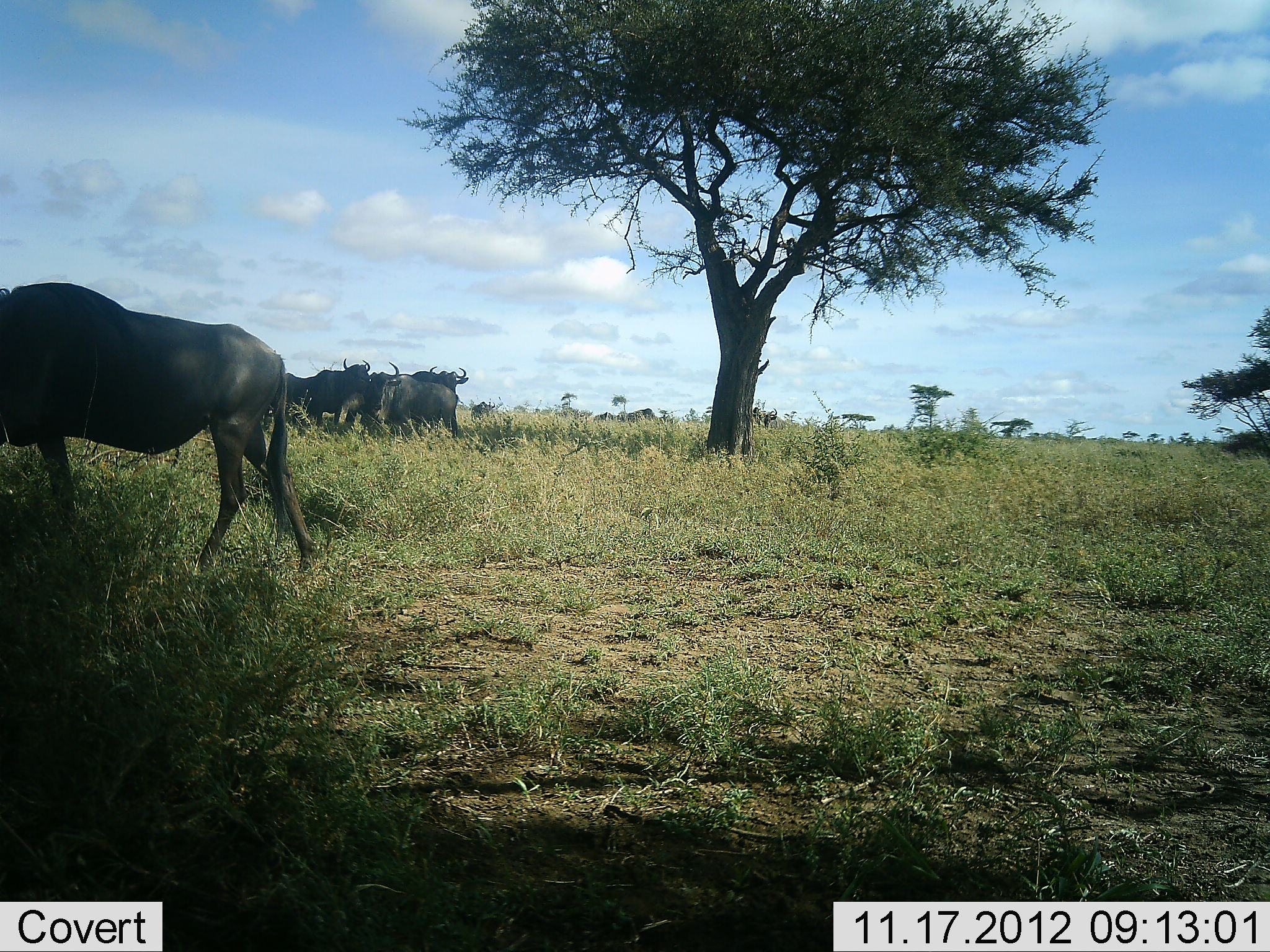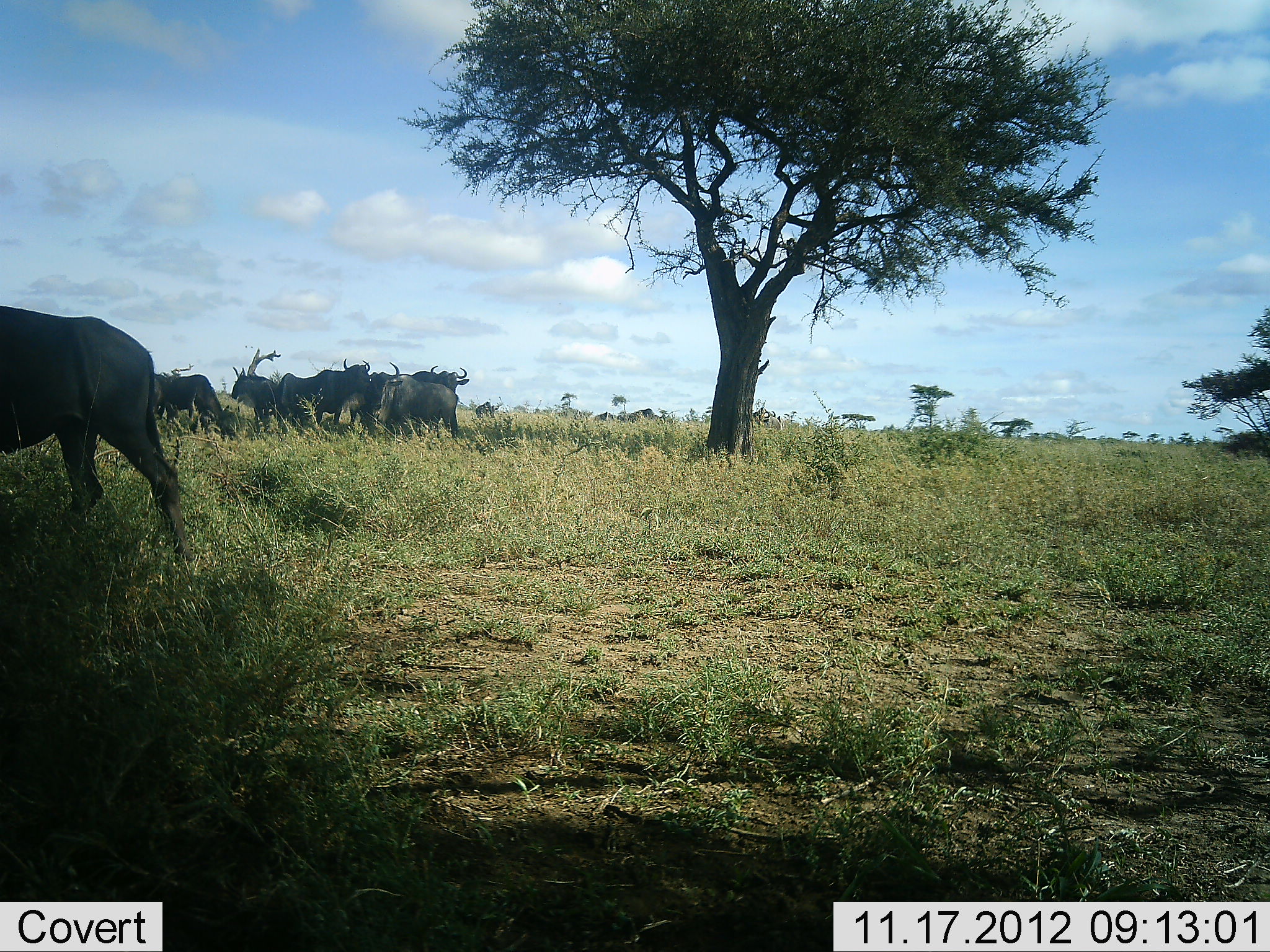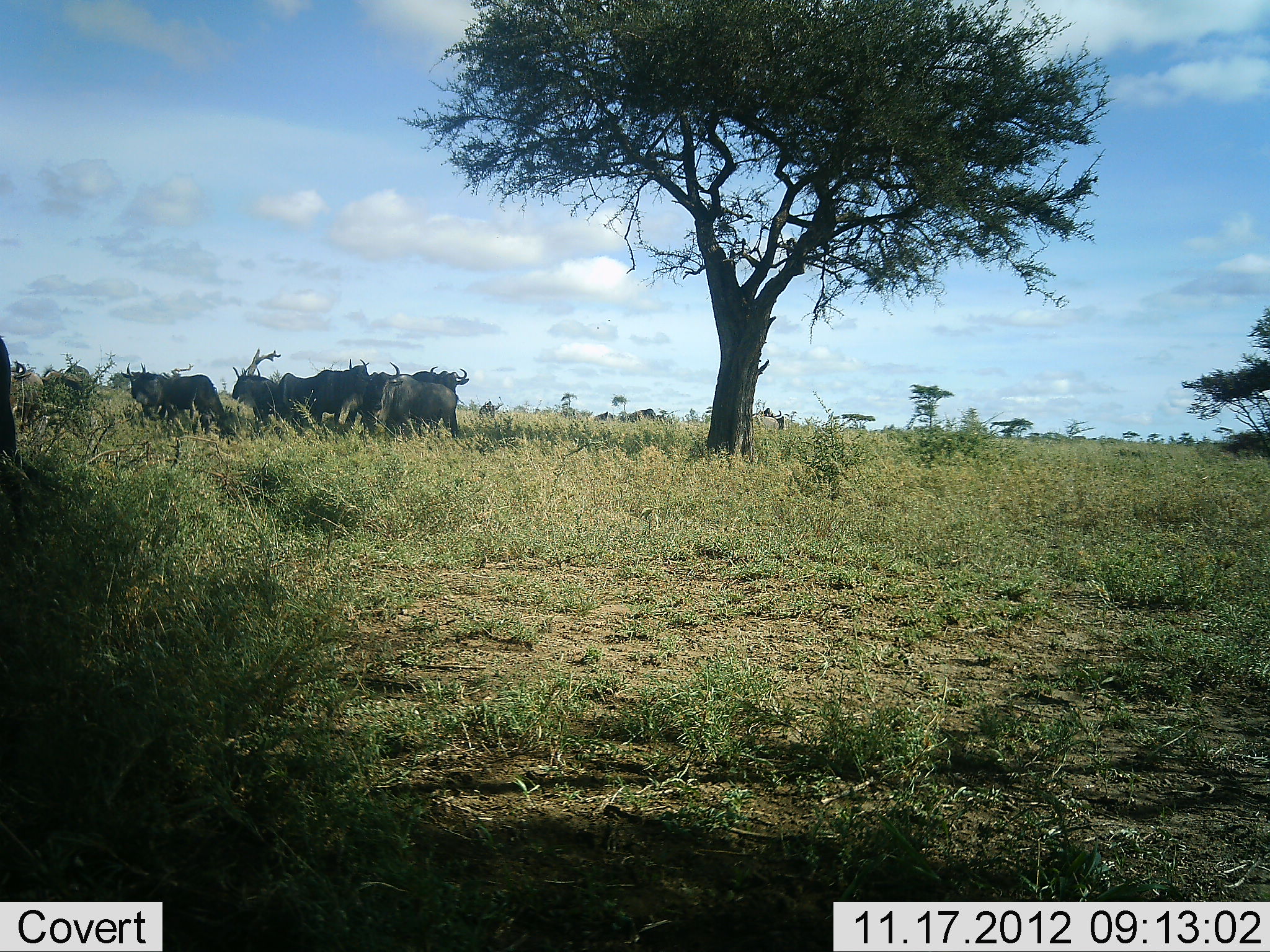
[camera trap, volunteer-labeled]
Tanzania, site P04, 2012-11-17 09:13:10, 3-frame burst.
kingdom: Animalia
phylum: Chordata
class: Mammalia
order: Artiodactyla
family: Bovidae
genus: Connochaetes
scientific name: Connochaetes taurinus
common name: blue wildebeest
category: wildebeest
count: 9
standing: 100%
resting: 0%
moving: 100%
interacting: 0%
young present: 0%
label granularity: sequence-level